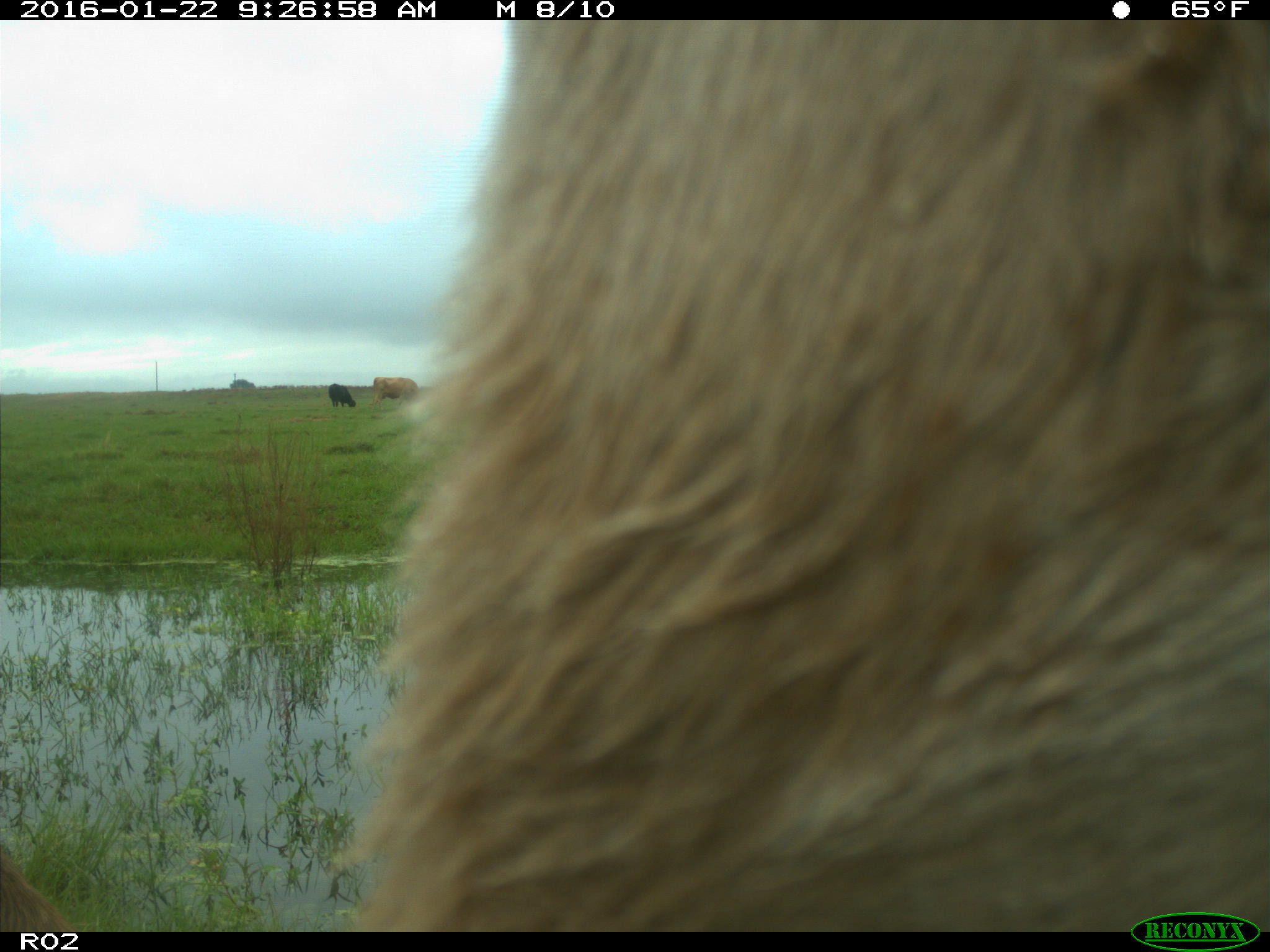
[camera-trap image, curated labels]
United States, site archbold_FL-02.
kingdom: Animalia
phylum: Chordata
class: Mammalia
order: Artiodactyla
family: Bovidae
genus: Bos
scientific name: Bos taurus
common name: domestic cow